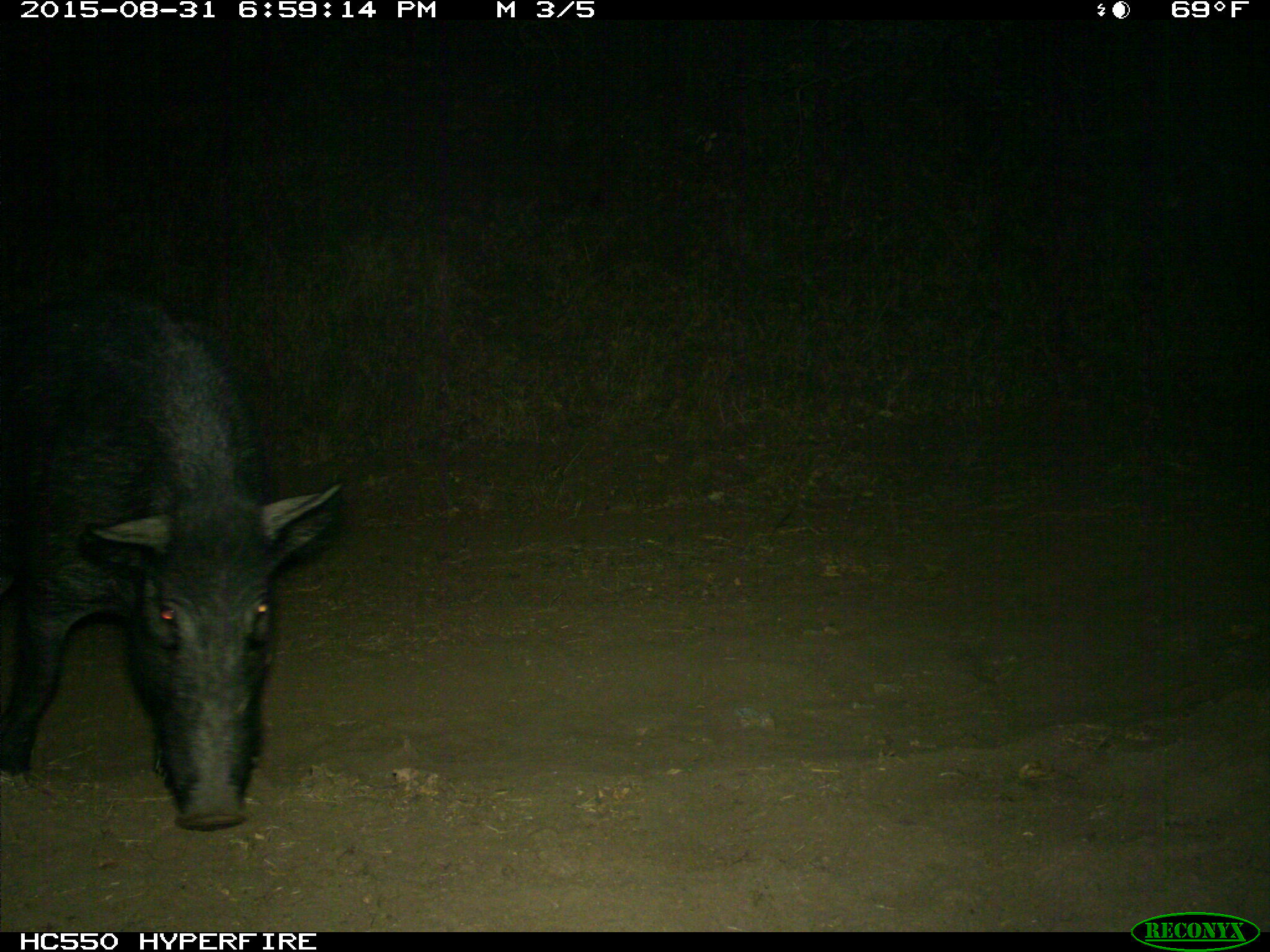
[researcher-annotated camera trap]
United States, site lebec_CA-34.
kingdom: Animalia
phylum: Chordata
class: Mammalia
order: Artiodactyla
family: Suidae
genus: Sus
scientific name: Sus scrofa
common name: wild boar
Sus scrofa (wild boar).